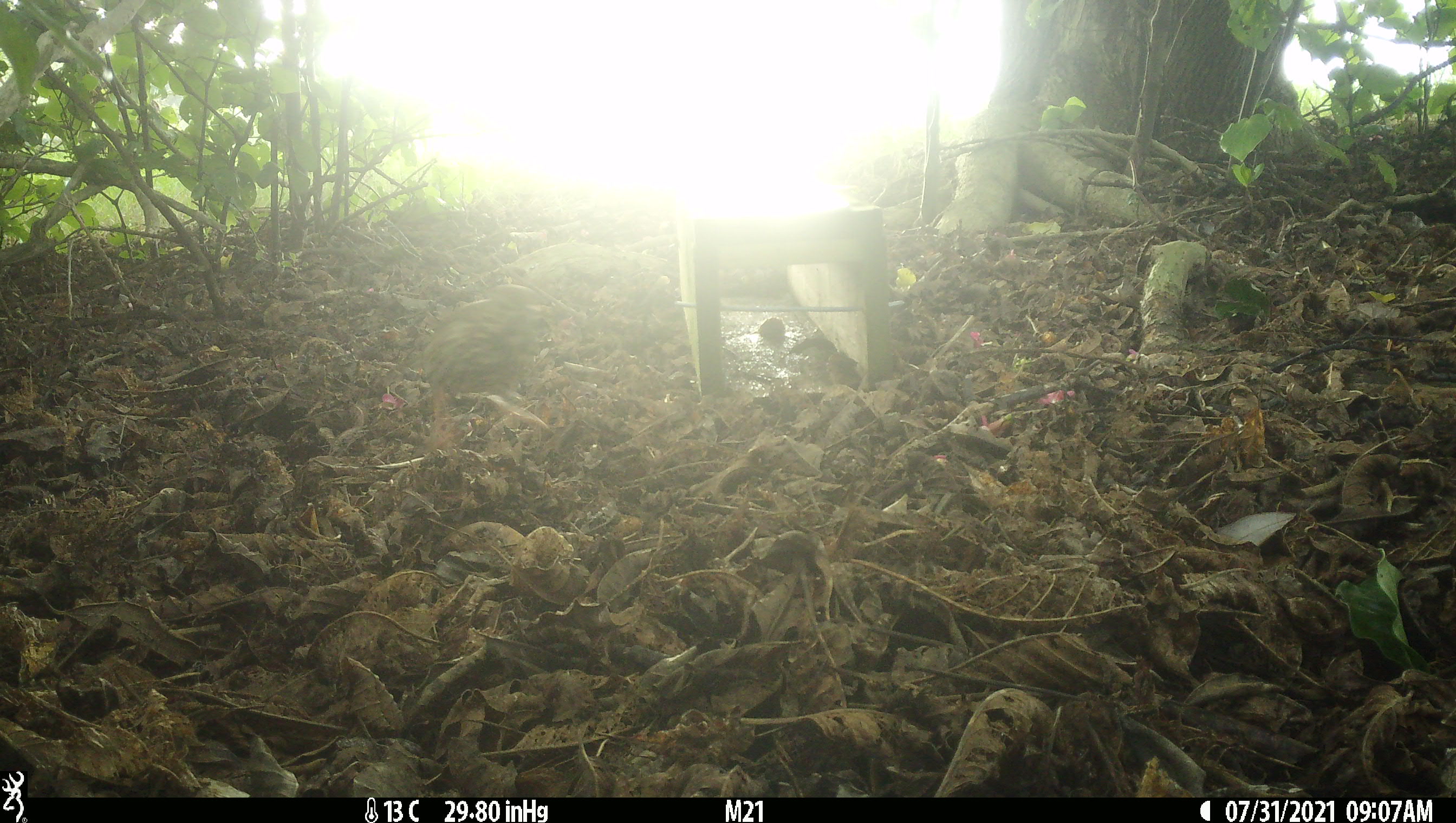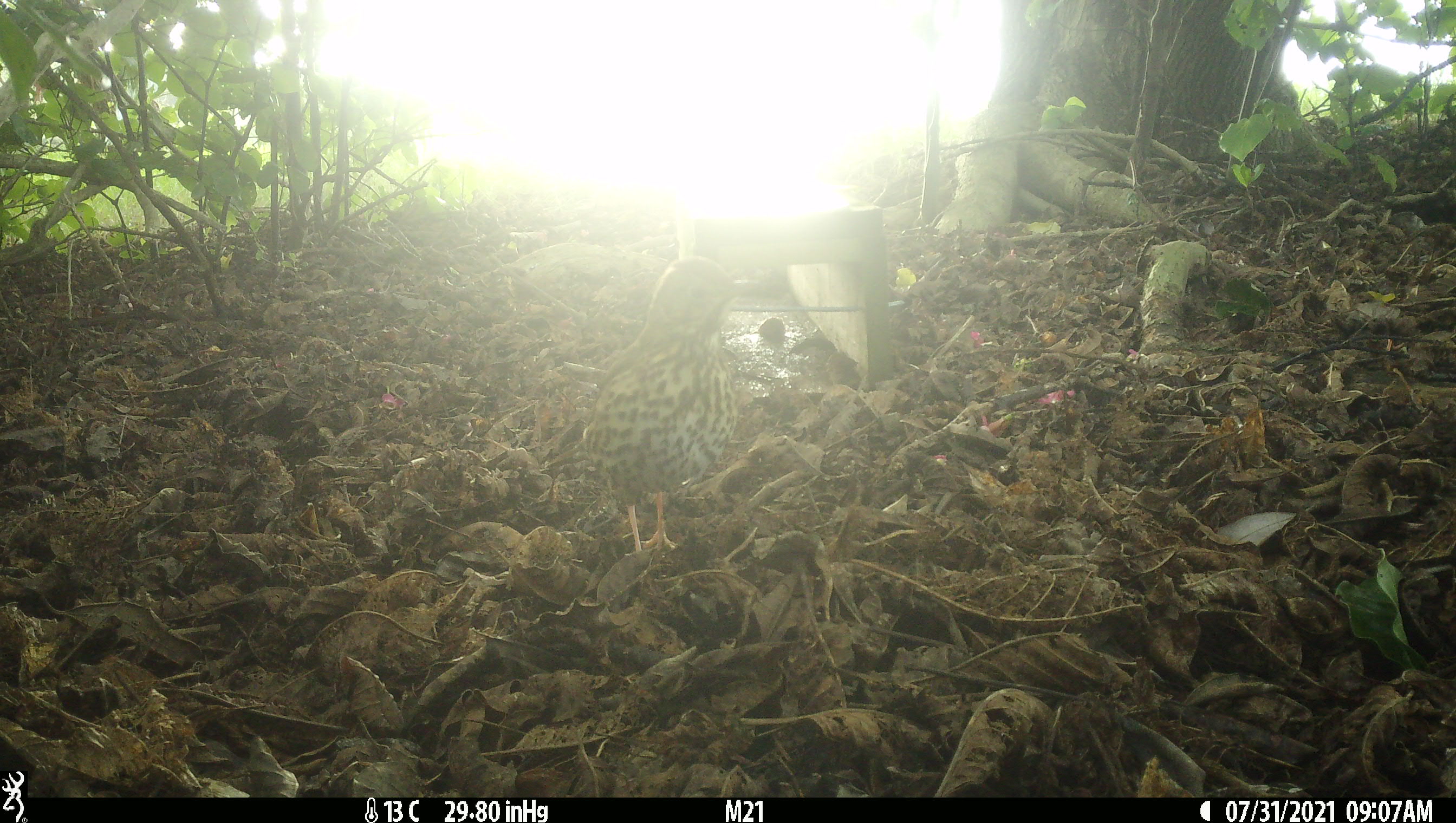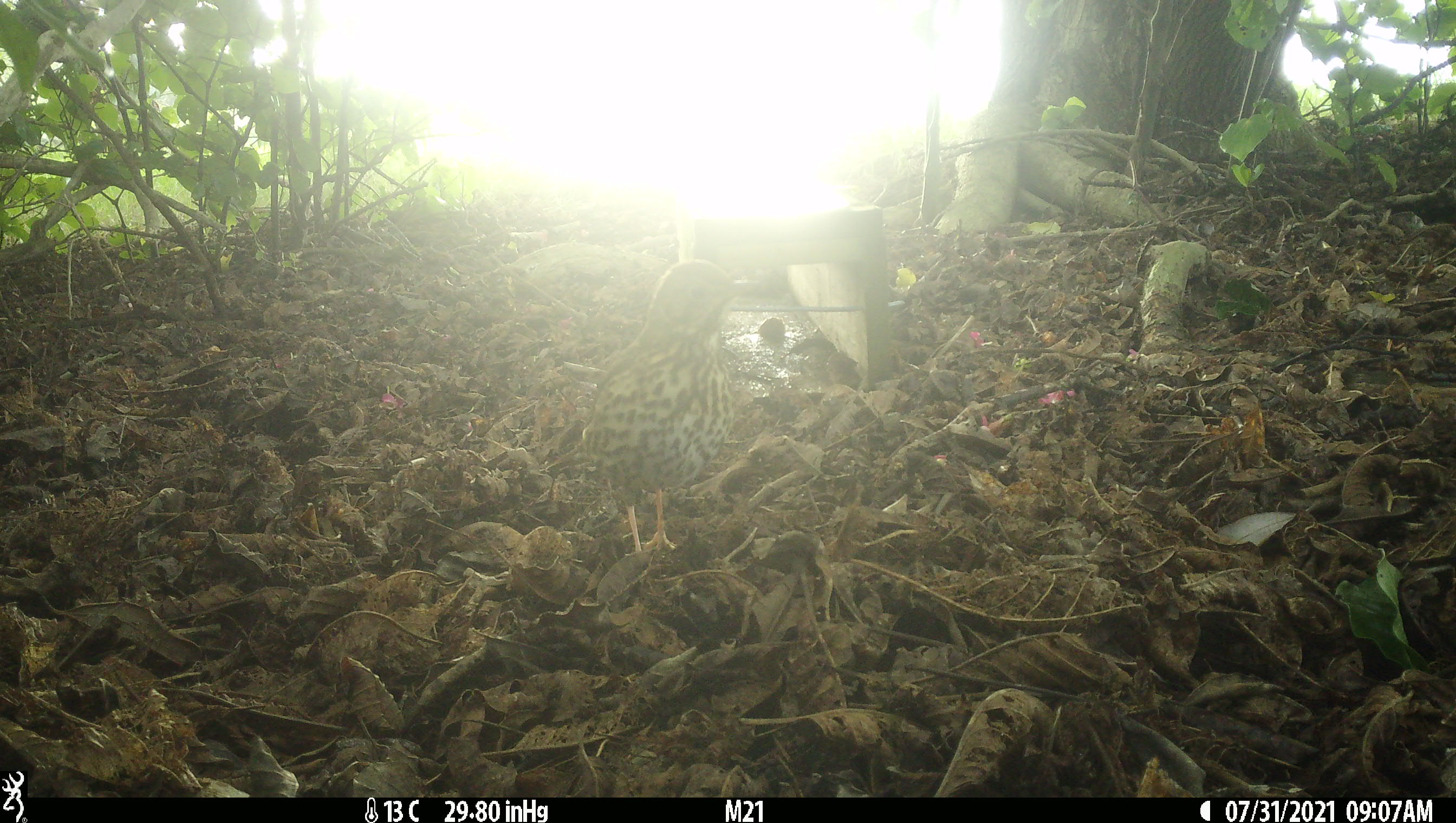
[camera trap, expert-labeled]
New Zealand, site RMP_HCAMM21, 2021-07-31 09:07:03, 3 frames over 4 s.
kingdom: Animalia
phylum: Chordata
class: Aves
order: Passeriformes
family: Turdidae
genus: Turdus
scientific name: Turdus philomelos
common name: song thrush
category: thrush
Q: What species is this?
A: Thrush (song thrush) (Turdus philomelos).